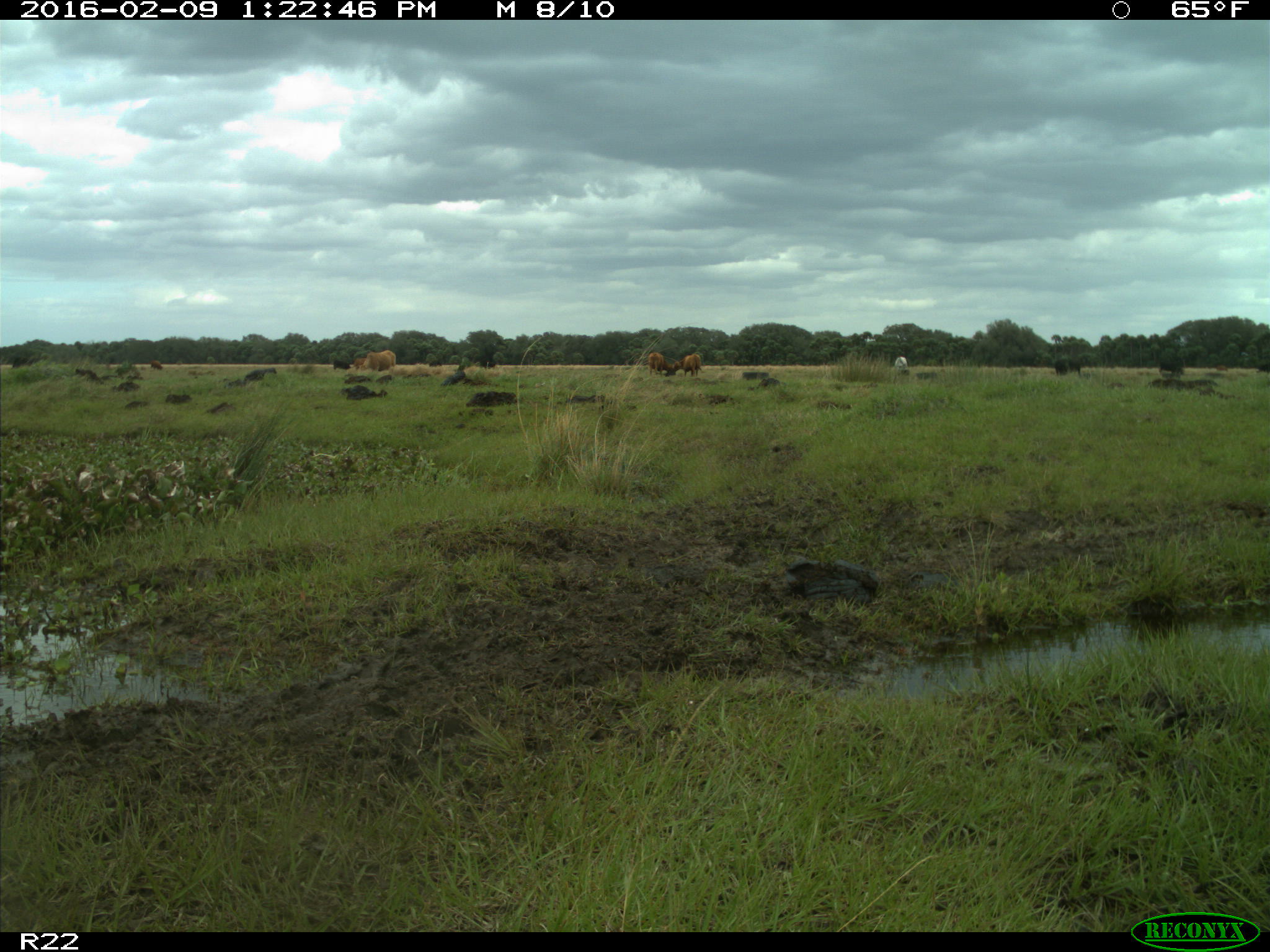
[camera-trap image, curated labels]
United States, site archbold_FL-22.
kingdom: Animalia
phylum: Chordata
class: Mammalia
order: Artiodactyla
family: Bovidae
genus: Bos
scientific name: Bos taurus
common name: domestic cow